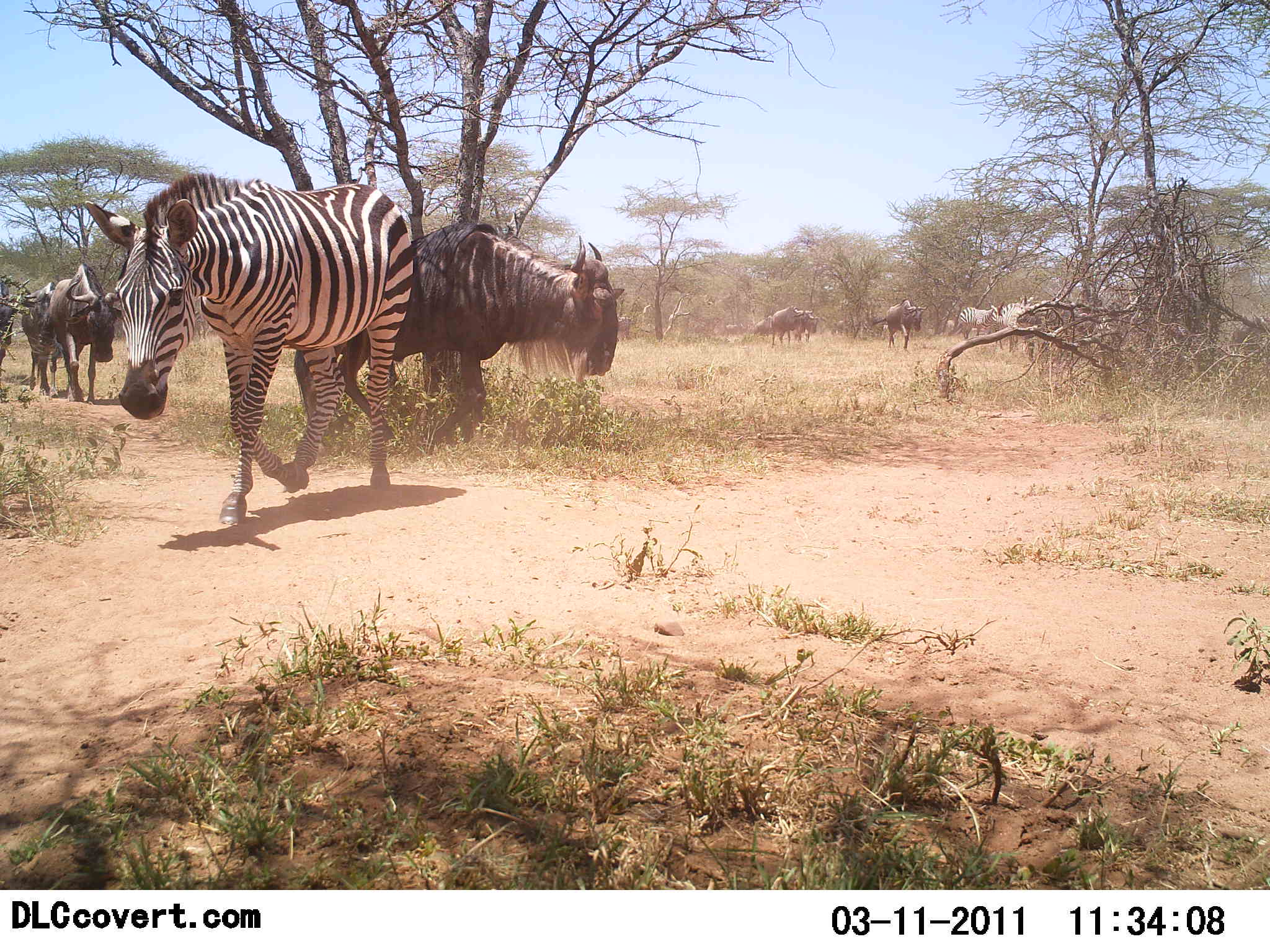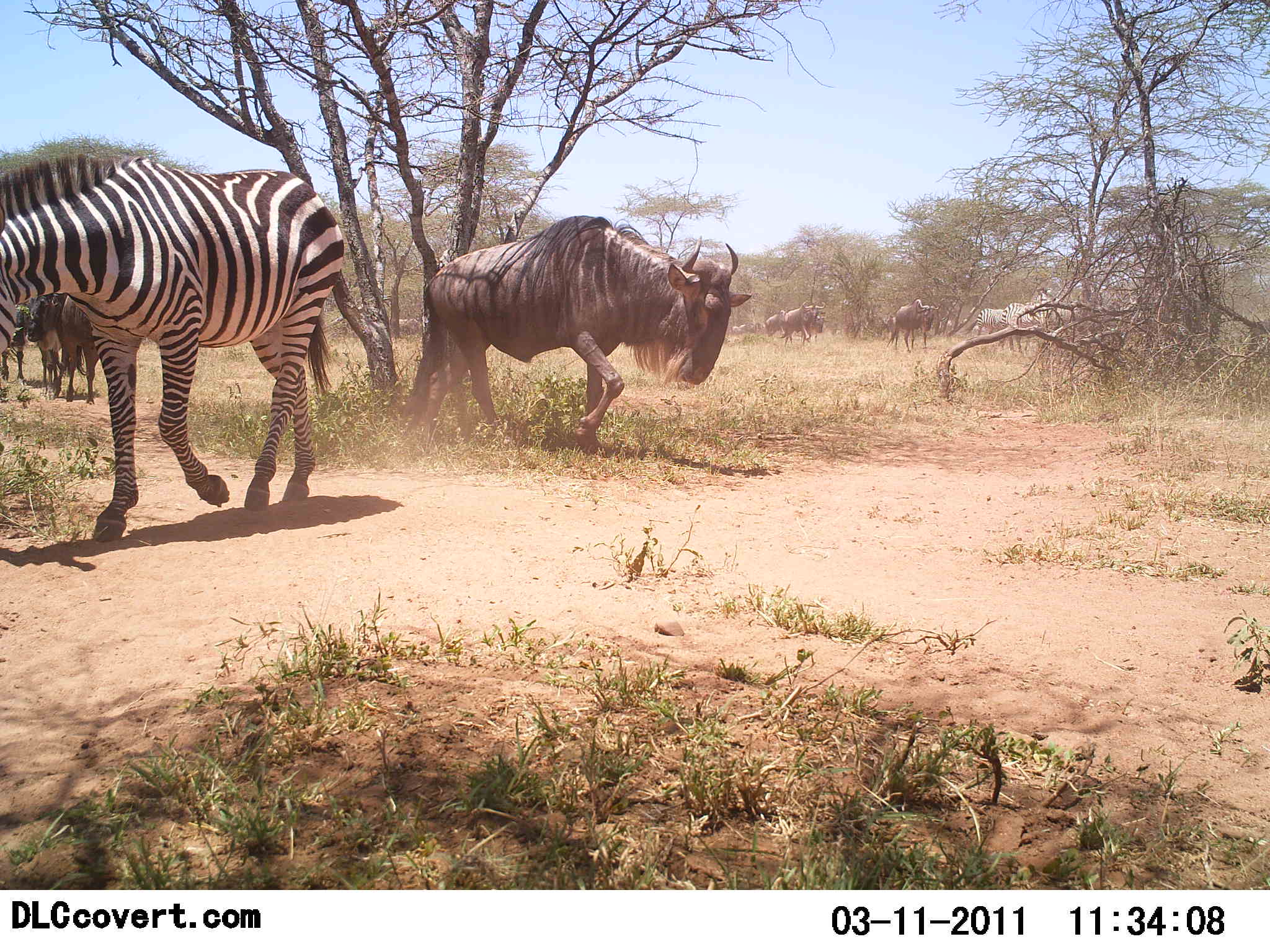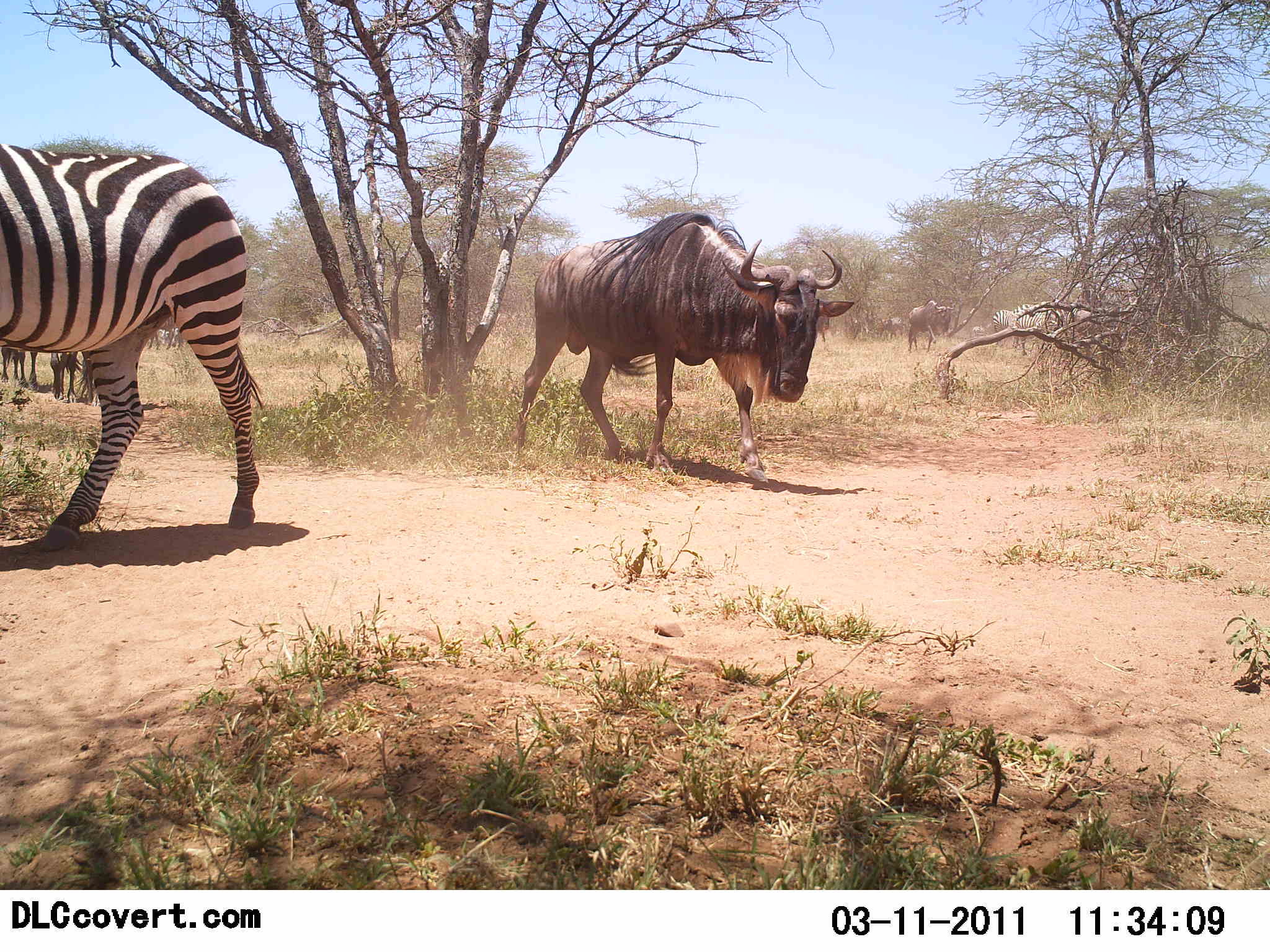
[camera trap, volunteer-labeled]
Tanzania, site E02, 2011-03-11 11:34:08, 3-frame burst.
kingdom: Animalia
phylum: Chordata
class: Mammalia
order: Artiodactyla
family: Bovidae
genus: Connochaetes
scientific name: Connochaetes taurinus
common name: blue wildebeest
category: wildebeest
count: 4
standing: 25%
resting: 0%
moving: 92%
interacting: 0%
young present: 0%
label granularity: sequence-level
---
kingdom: Animalia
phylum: Chordata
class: Mammalia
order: Perissodactyla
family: Equidae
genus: Equus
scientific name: Equus quagga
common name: plains zebra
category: zebra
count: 1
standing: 23%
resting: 0%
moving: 85%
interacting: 0%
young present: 0%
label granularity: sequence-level